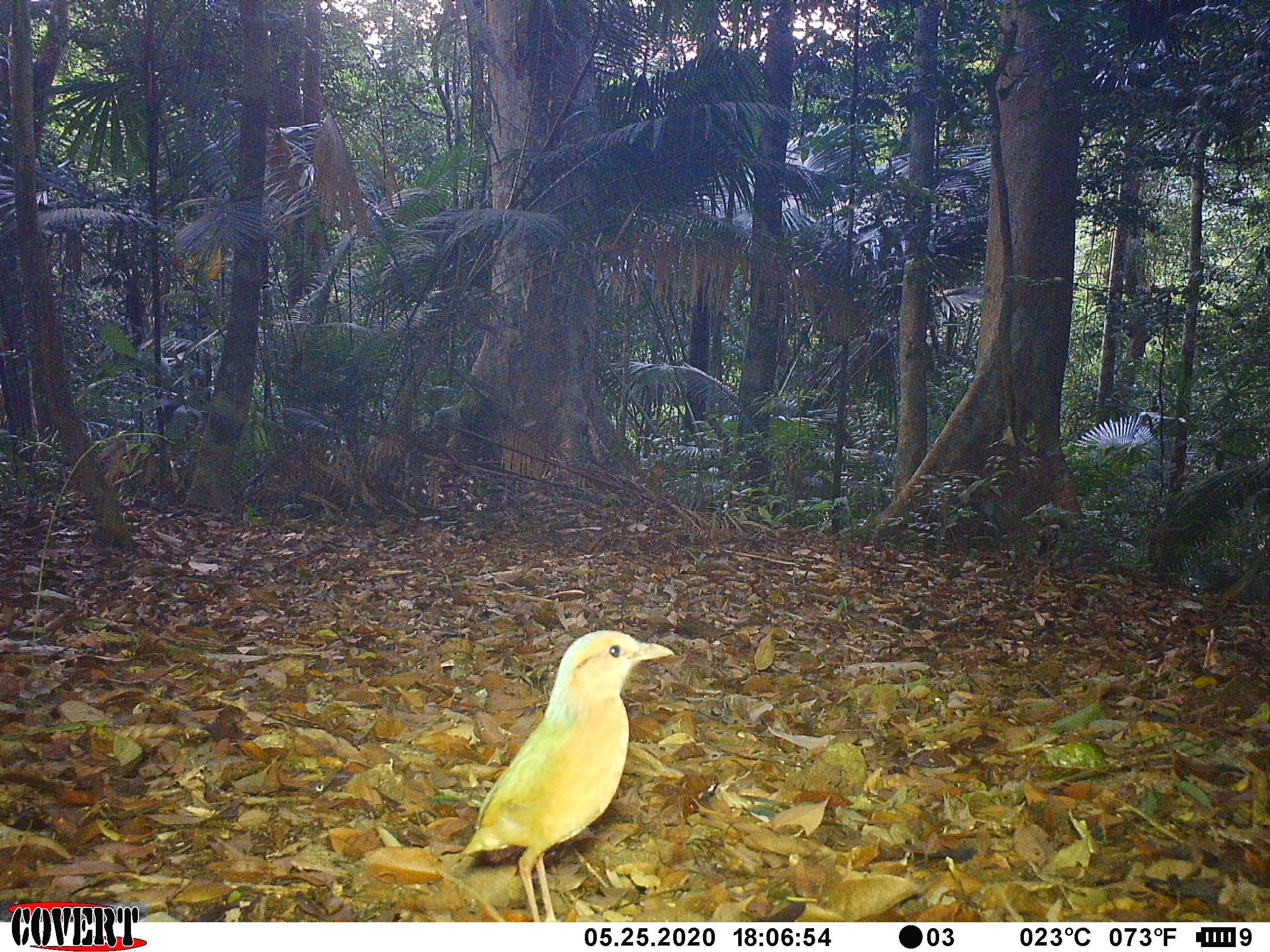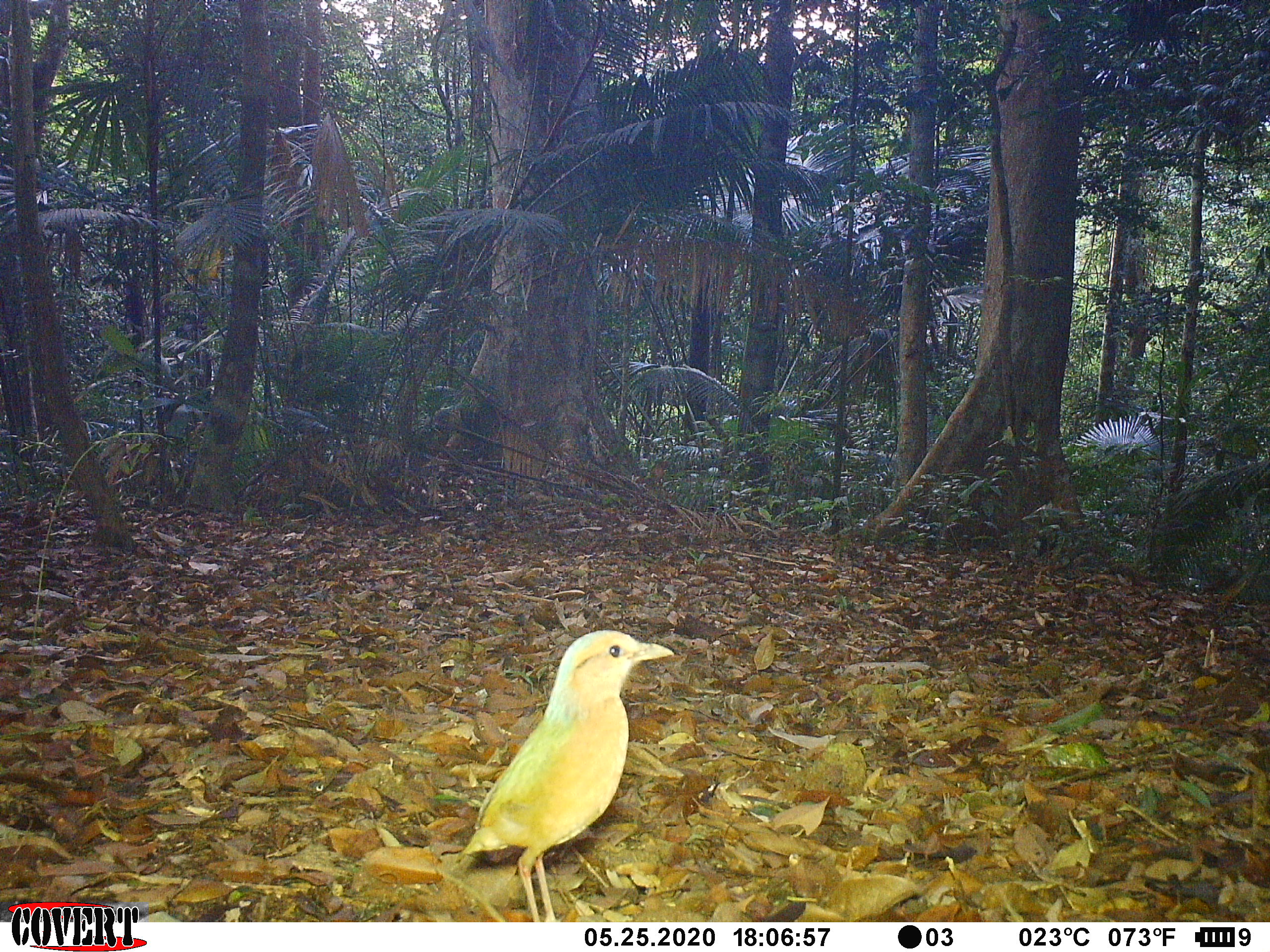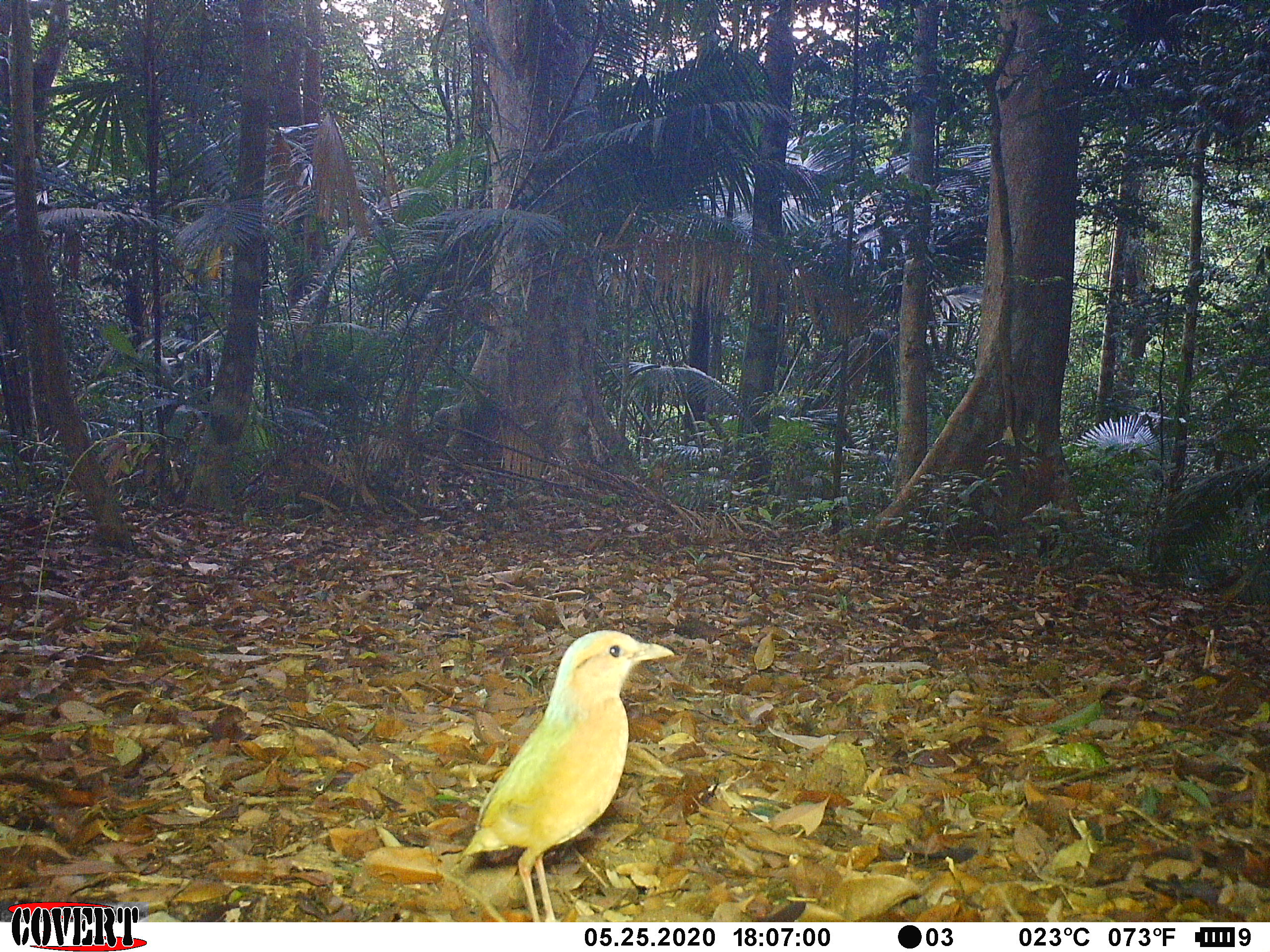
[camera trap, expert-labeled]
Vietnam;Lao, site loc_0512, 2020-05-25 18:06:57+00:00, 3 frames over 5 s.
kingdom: Animalia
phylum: Chordata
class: Aves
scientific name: Aves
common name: bird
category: unidentified bird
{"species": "unidentified bird (bird) (Aves)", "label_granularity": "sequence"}